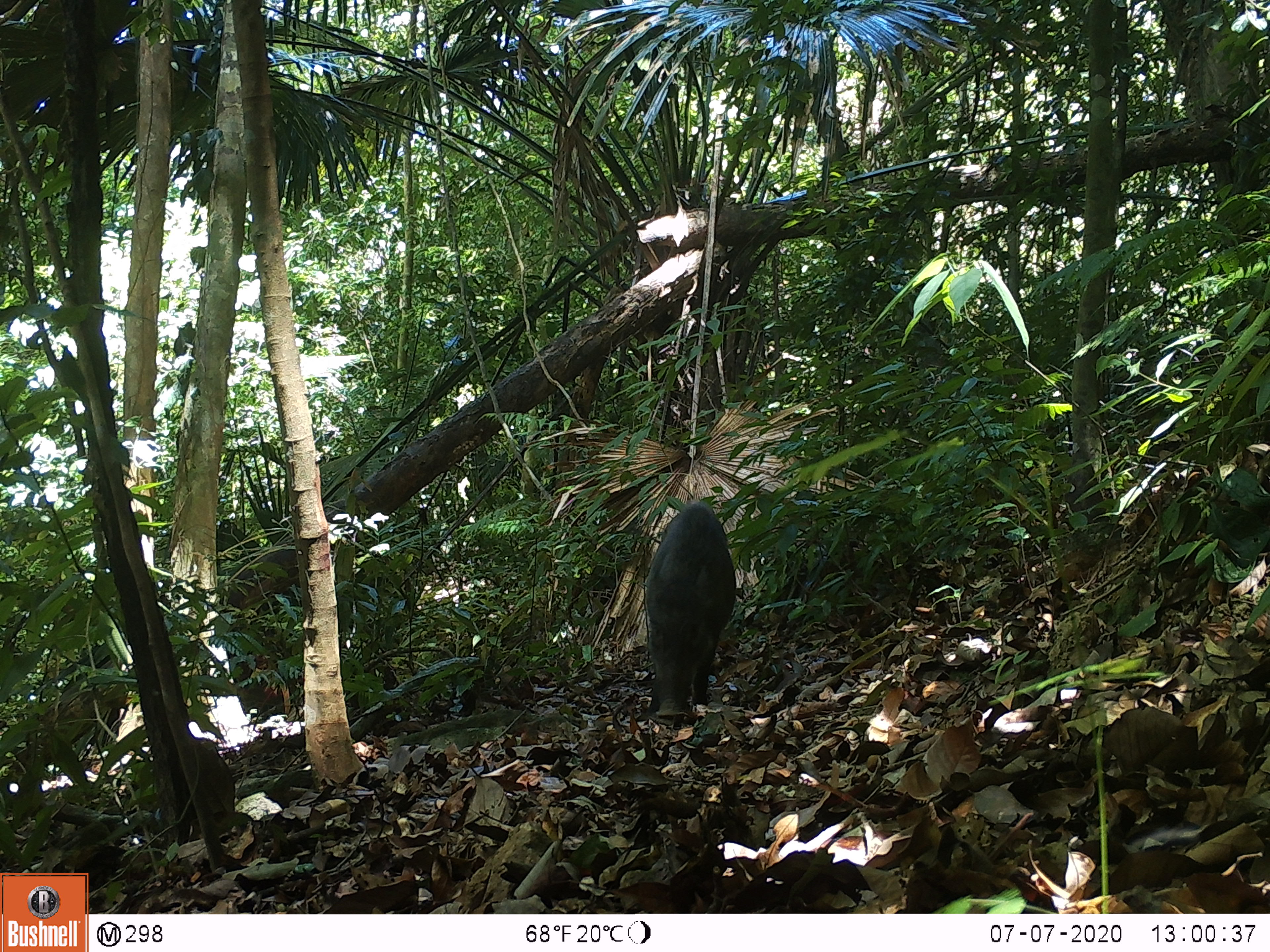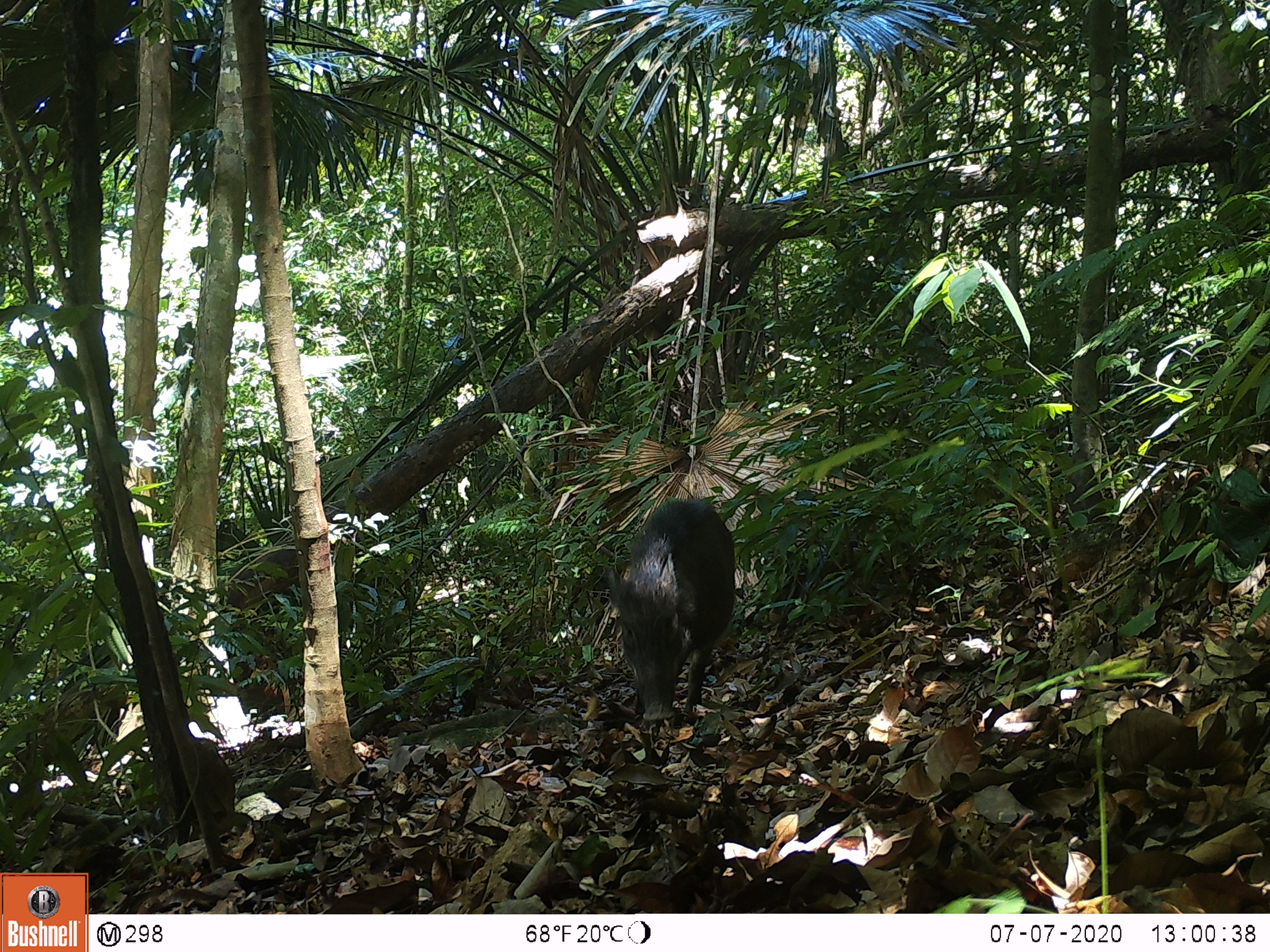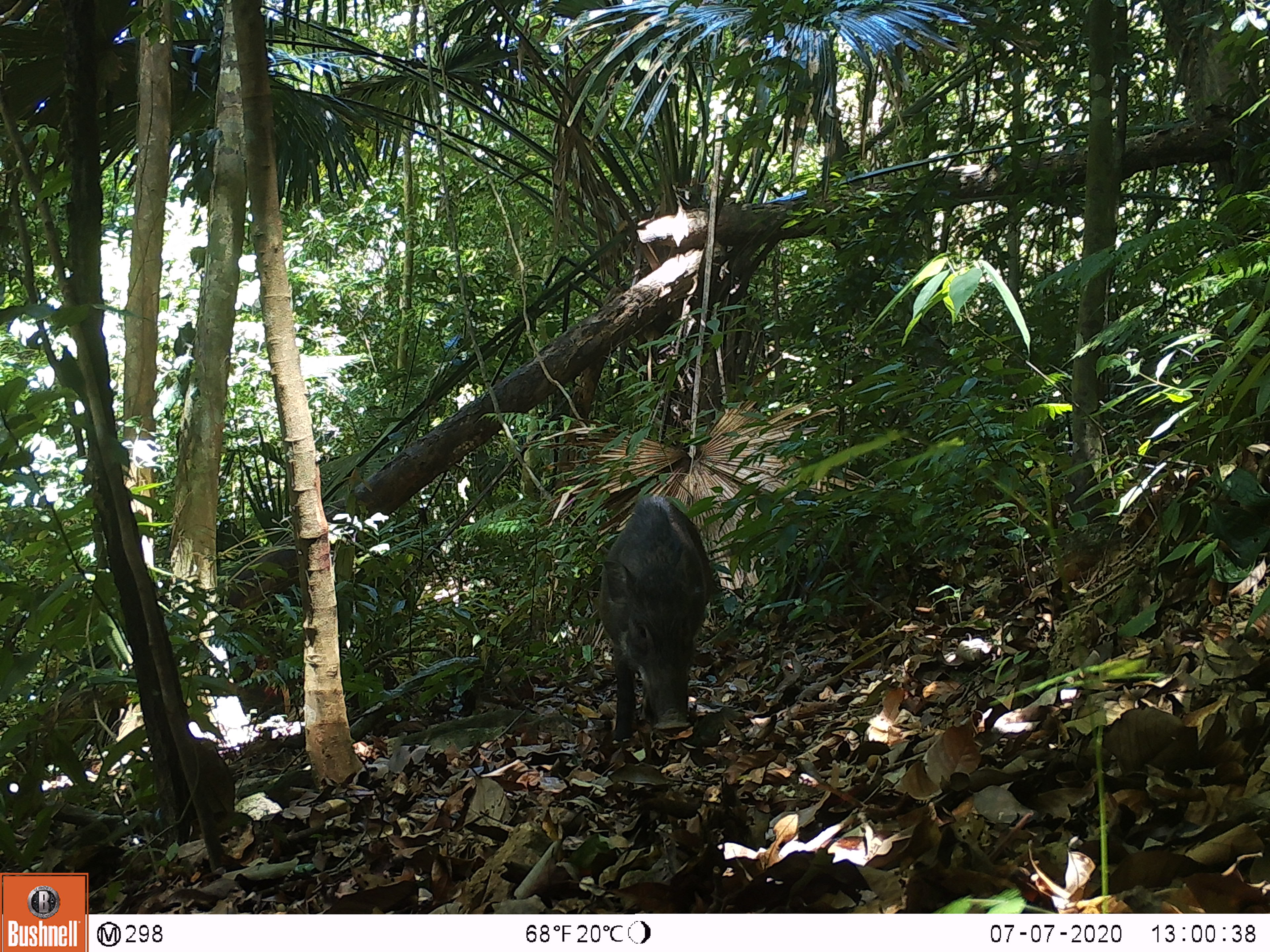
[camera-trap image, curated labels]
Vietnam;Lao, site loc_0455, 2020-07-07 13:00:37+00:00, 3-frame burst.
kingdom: Animalia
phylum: Chordata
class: Mammalia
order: Artiodactyla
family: Suidae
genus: Sus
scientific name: Sus scrofa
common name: eurasian wild pig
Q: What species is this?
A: Eurasian wild pig (Sus scrofa).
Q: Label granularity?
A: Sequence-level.